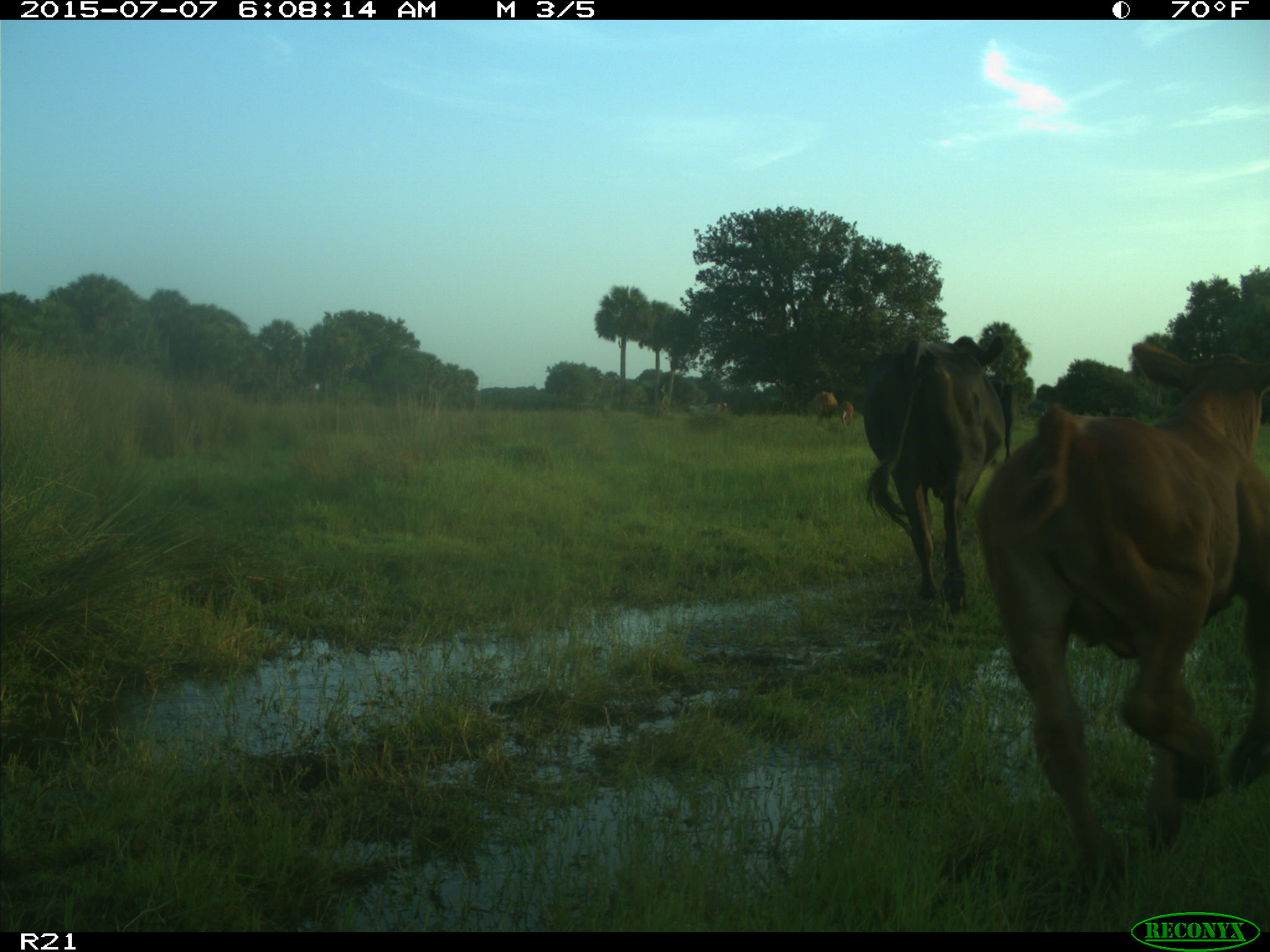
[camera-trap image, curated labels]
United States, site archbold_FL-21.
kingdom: Animalia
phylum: Chordata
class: Mammalia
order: Artiodactyla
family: Bovidae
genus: Bos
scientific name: Bos taurus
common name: domestic cow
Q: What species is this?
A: Bos taurus (domestic cow).